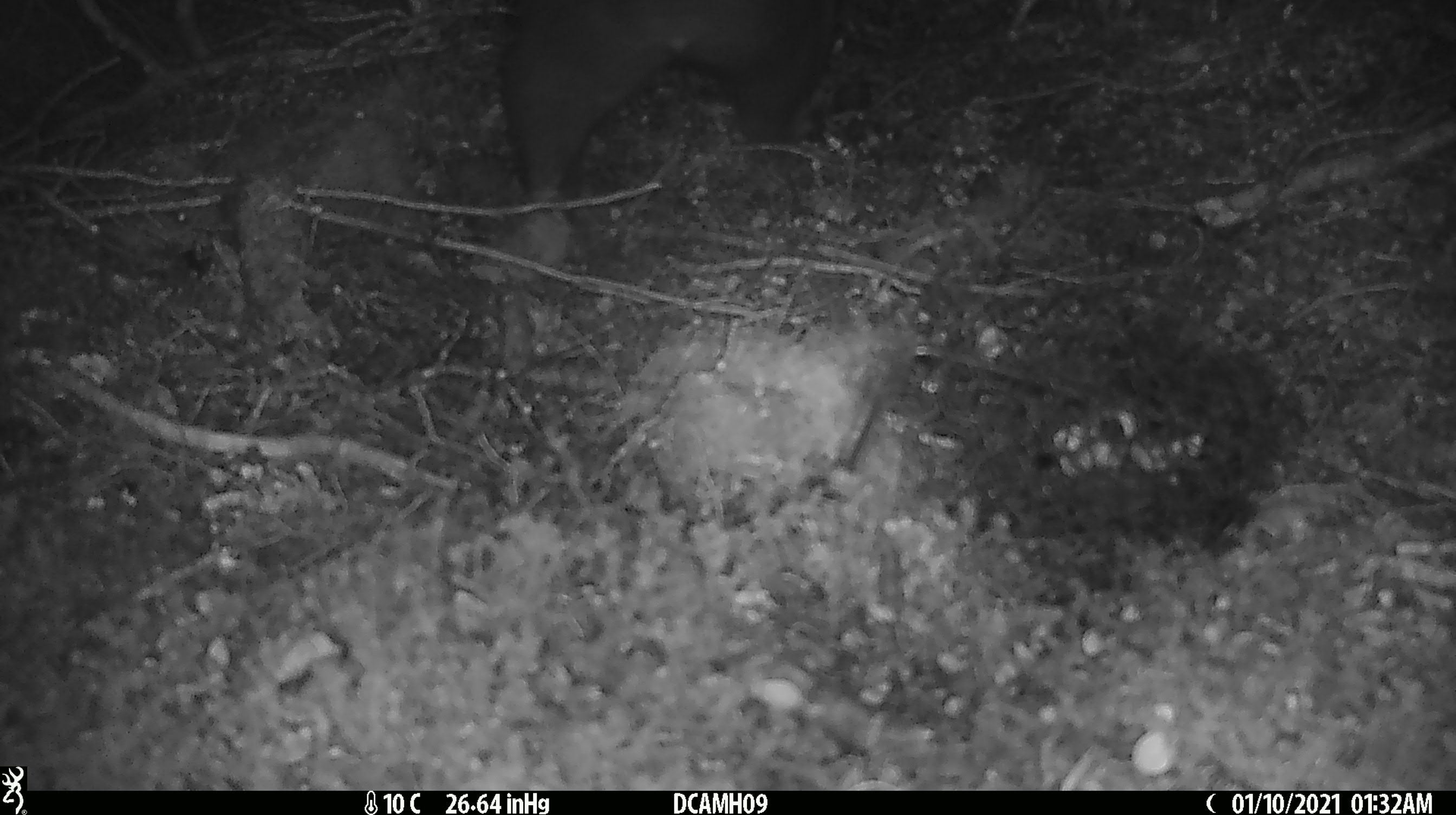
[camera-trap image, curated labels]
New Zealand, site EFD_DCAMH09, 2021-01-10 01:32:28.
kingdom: Animalia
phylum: Chordata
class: Mammalia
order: Diprotodontia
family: Phalangeridae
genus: Trichosurus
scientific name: Trichosurus vulpecula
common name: common brushtail possum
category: possum